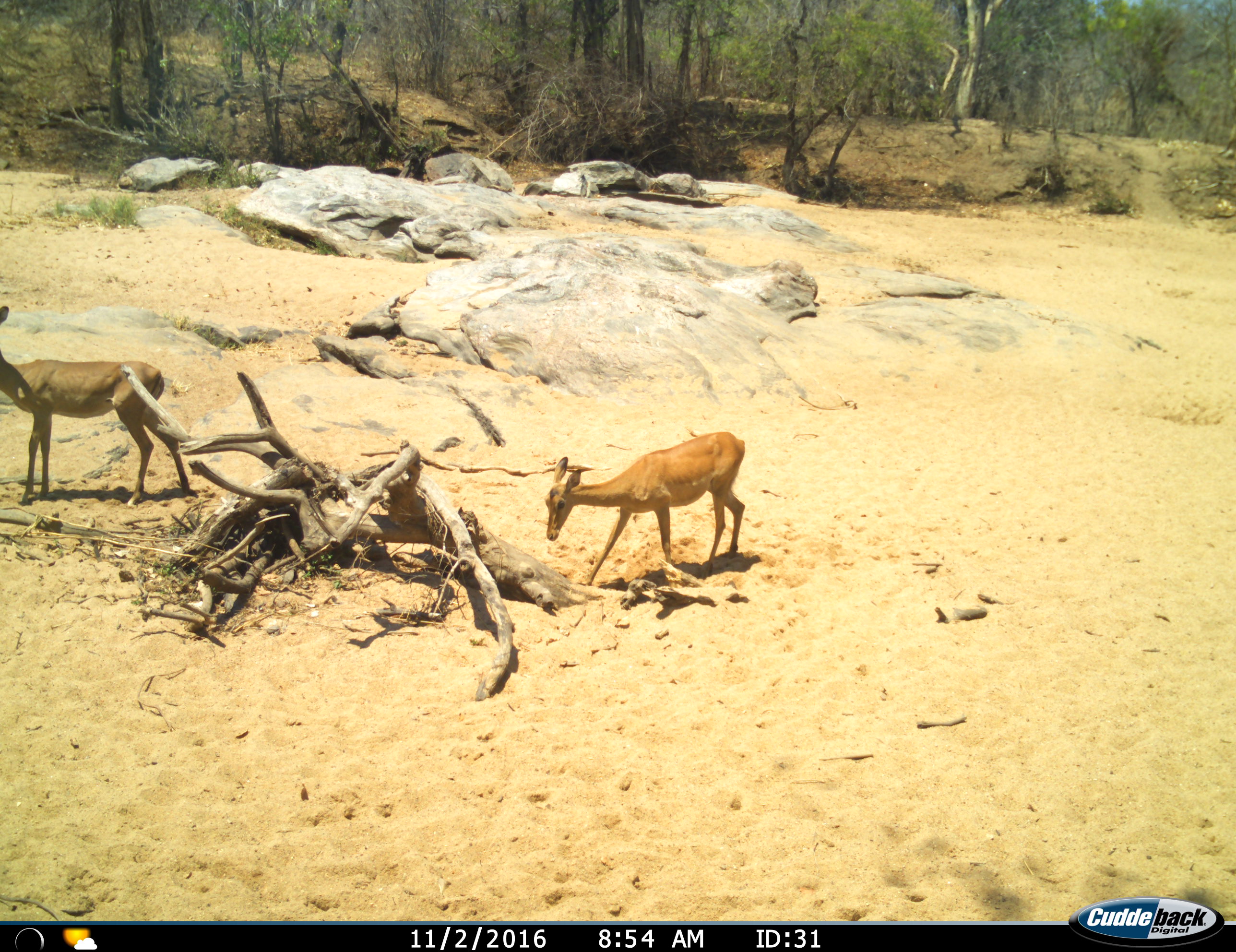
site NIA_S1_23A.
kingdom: Animalia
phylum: Chordata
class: Mammalia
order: Artiodactyla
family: Bovidae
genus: Aepyceros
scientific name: Aepyceros melampus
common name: impala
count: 2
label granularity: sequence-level